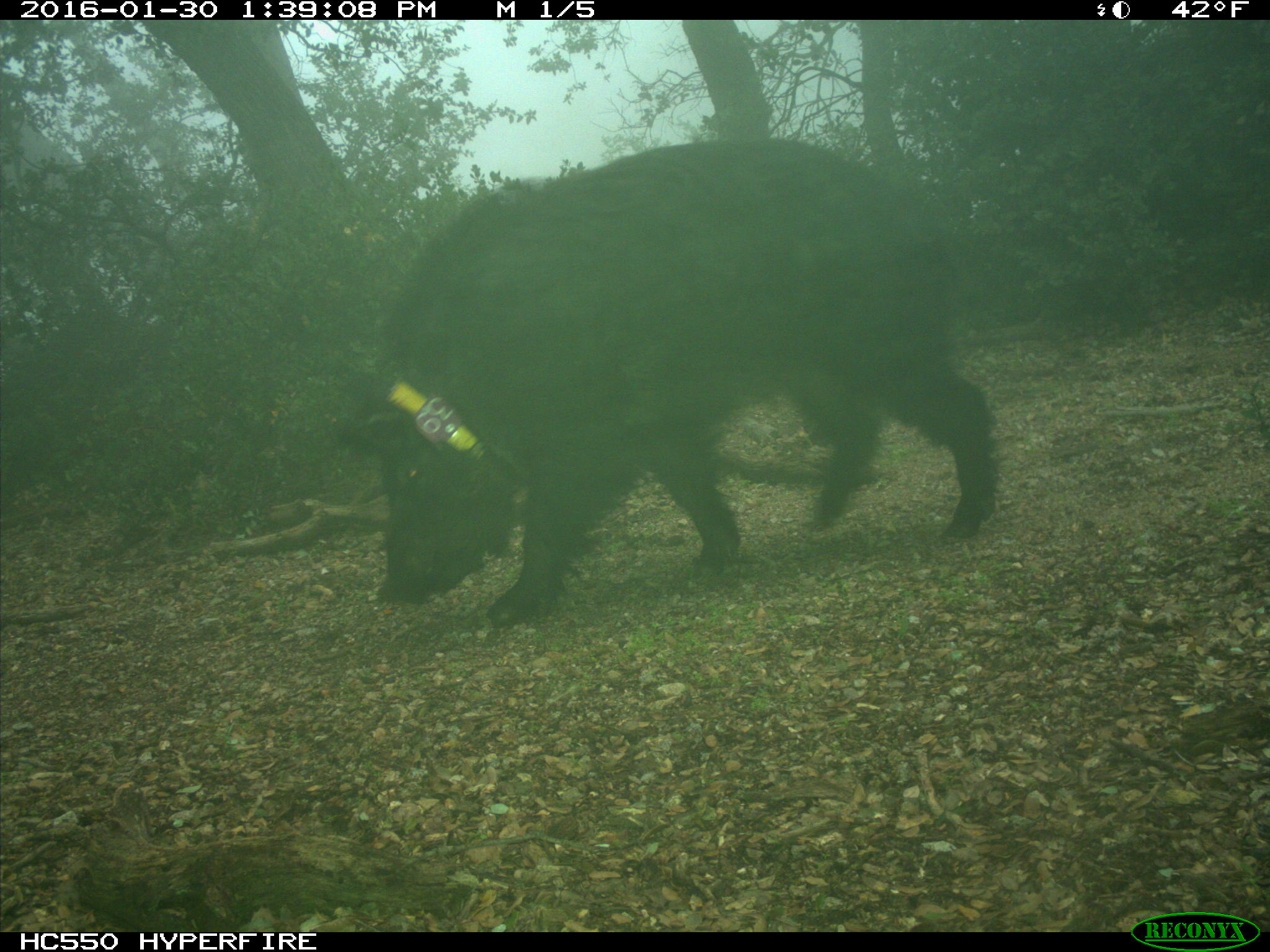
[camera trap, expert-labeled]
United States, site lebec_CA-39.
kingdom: Animalia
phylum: Chordata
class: Mammalia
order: Artiodactyla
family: Suidae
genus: Sus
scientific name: Sus scrofa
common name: wild boar